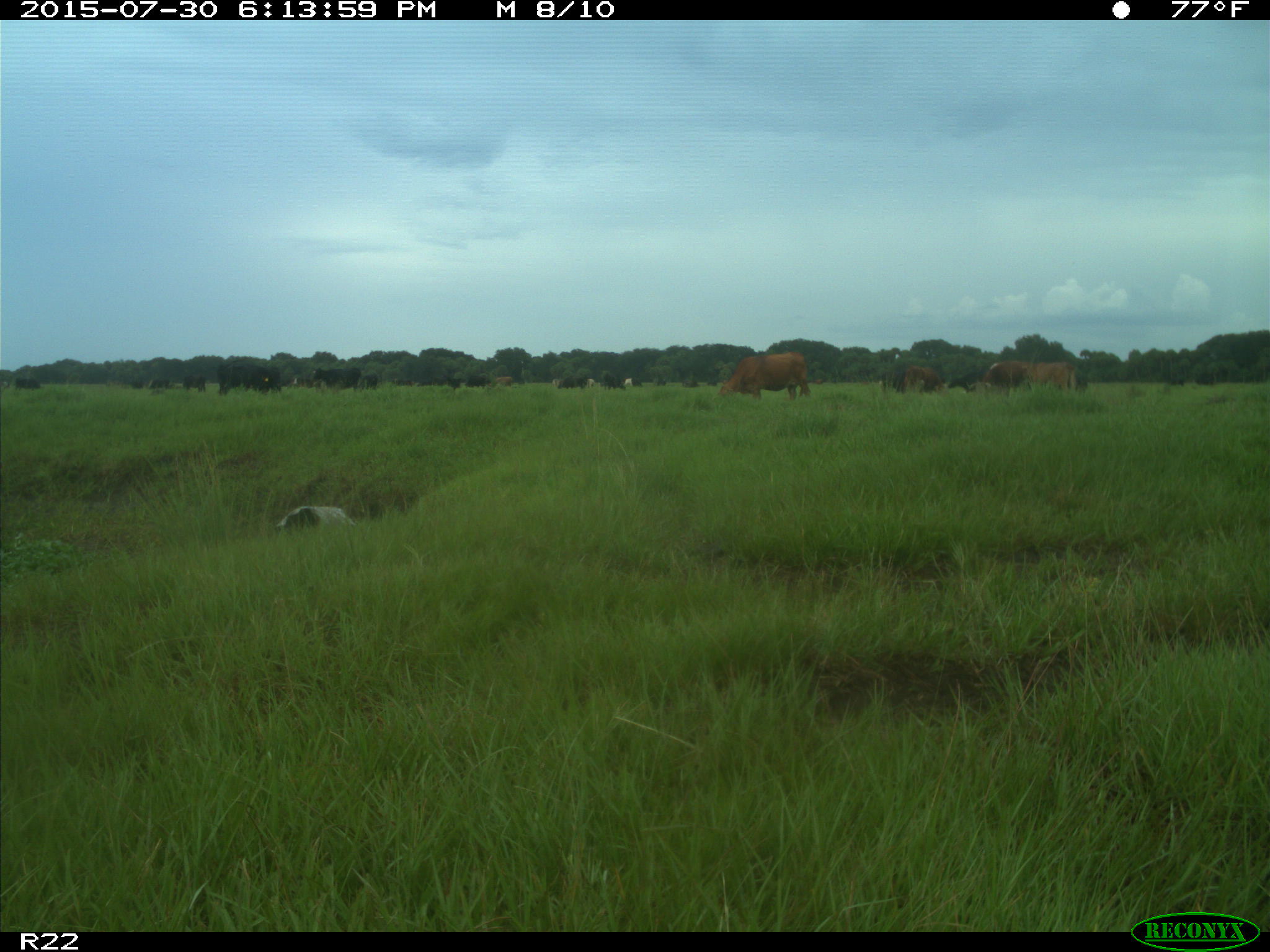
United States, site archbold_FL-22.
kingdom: Animalia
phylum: Chordata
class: Mammalia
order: Artiodactyla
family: Bovidae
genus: Bos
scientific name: Bos taurus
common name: domestic cow